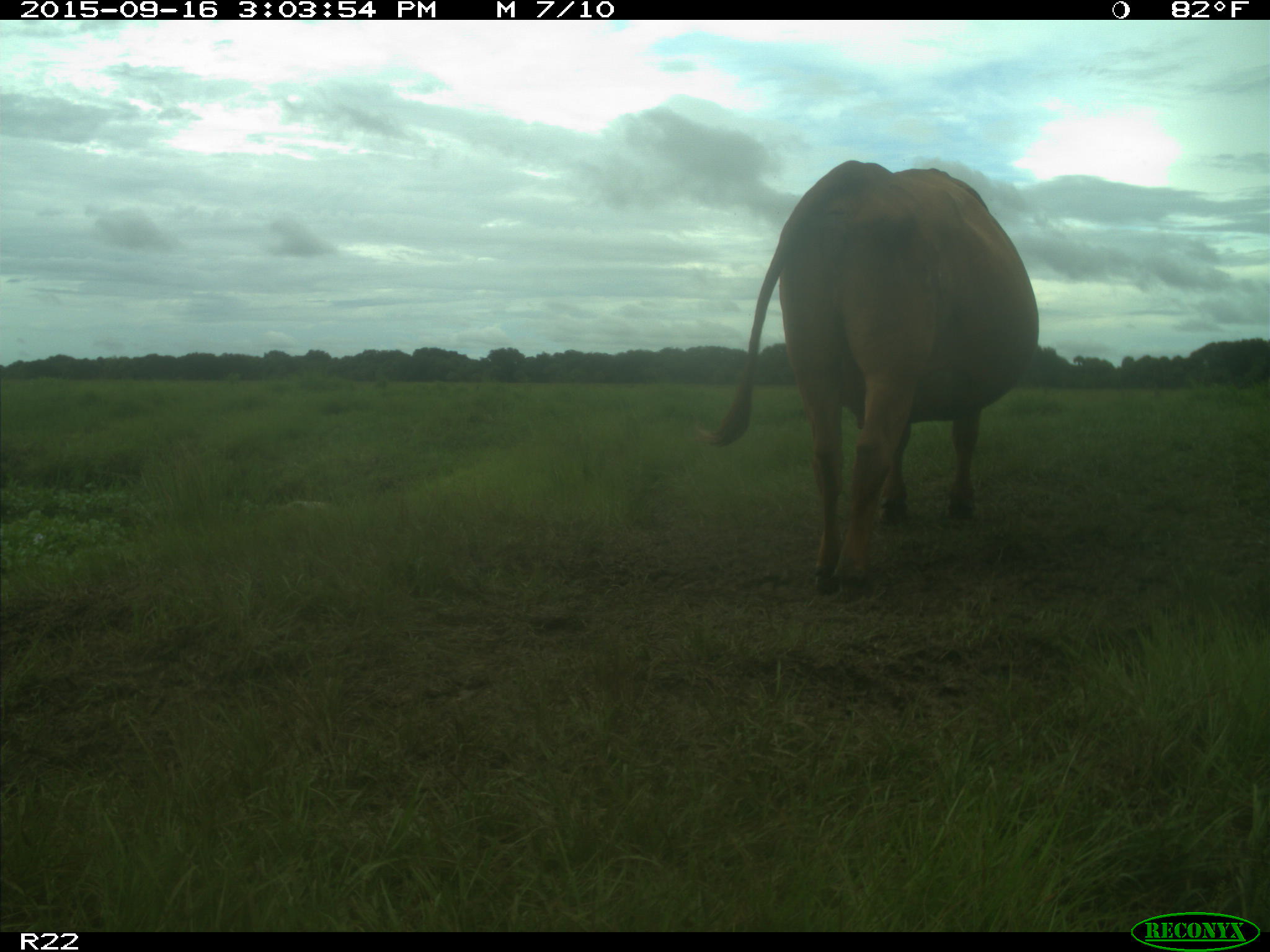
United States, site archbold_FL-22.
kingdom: Animalia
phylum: Chordata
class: Mammalia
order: Artiodactyla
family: Bovidae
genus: Bos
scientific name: Bos taurus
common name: domestic cow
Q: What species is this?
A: Bos taurus (domestic cow).